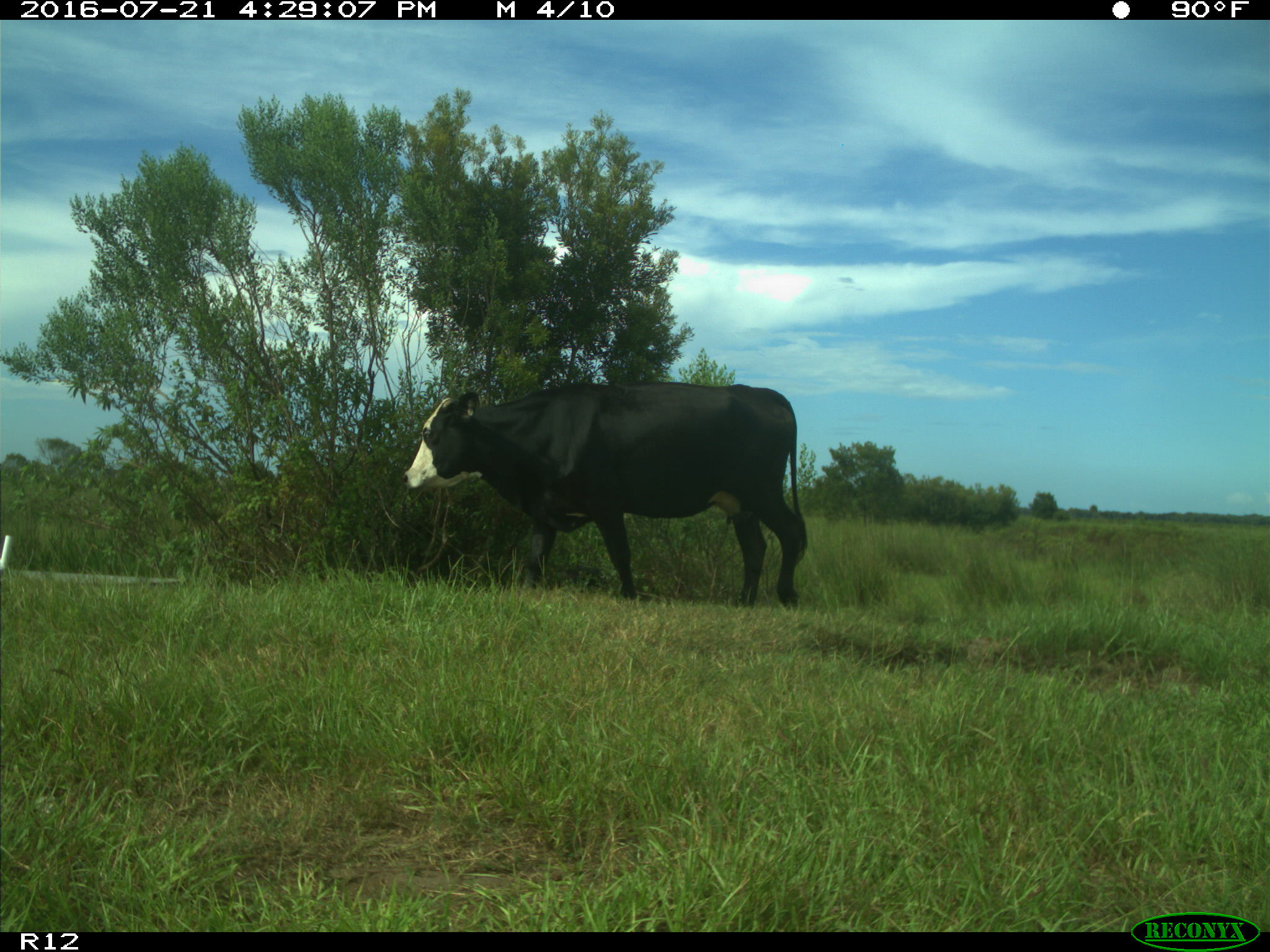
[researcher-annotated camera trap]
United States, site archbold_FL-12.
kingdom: Animalia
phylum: Chordata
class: Mammalia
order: Artiodactyla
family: Bovidae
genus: Bos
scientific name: Bos taurus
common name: domestic cow